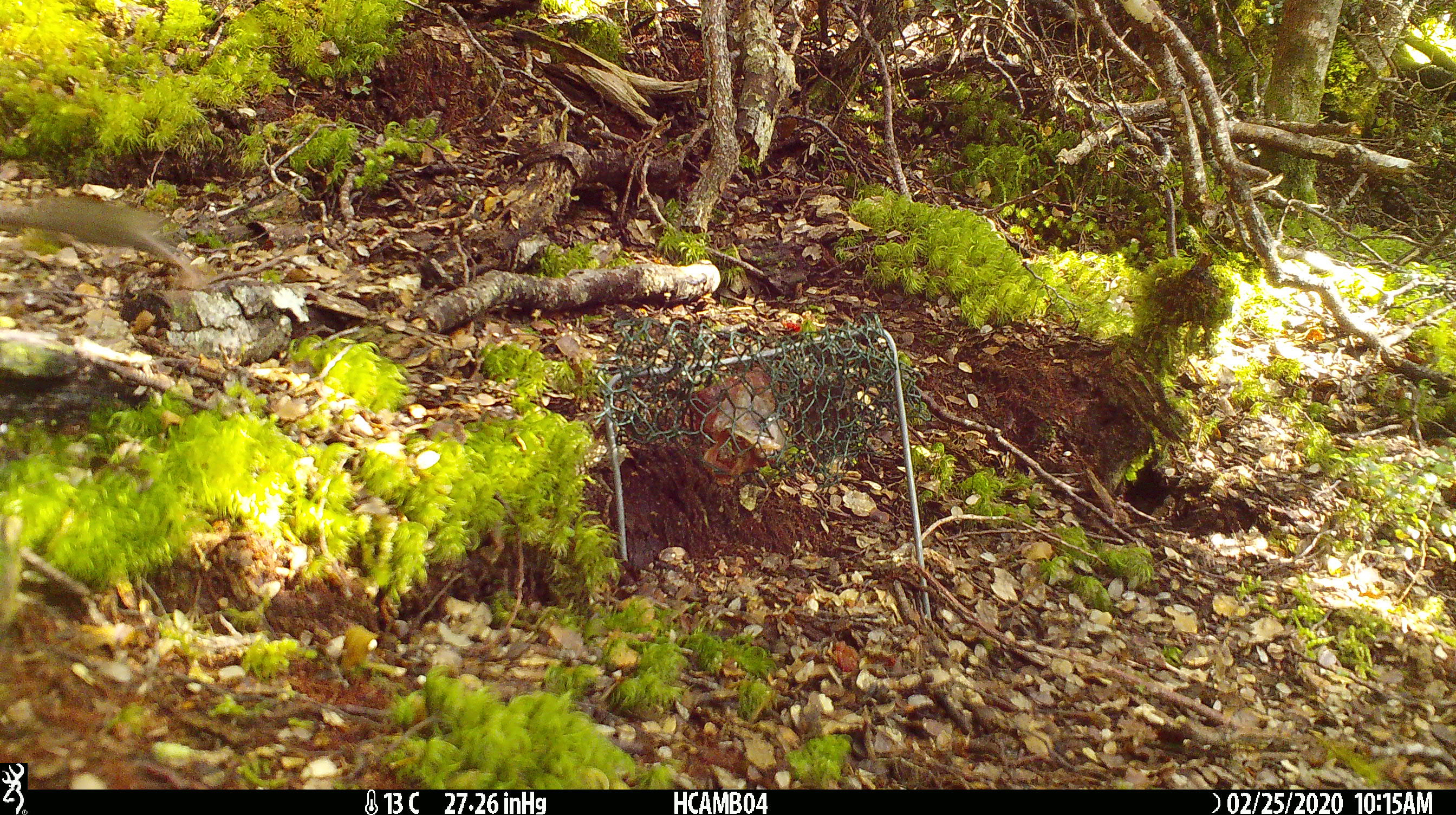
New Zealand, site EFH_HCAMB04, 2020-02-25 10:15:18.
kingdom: Animalia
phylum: Chordata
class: Mammalia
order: Rodentia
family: Muridae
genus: Mus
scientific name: Mus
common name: mouse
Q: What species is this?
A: Mouse (Mus).